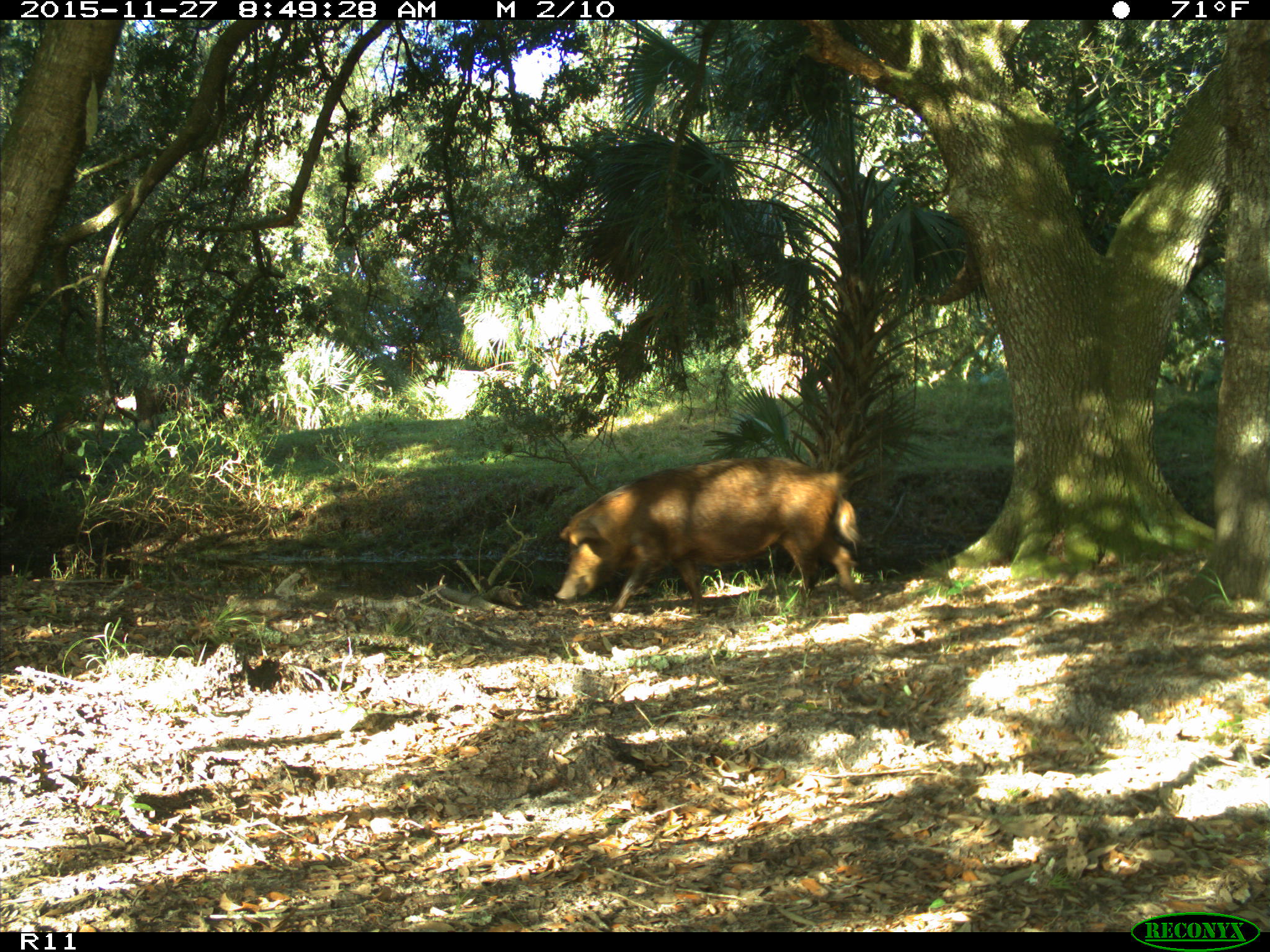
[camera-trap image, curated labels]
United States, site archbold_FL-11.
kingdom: Animalia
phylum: Chordata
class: Mammalia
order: Artiodactyla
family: Suidae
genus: Sus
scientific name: Sus scrofa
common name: wild boar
Sus scrofa (wild boar).